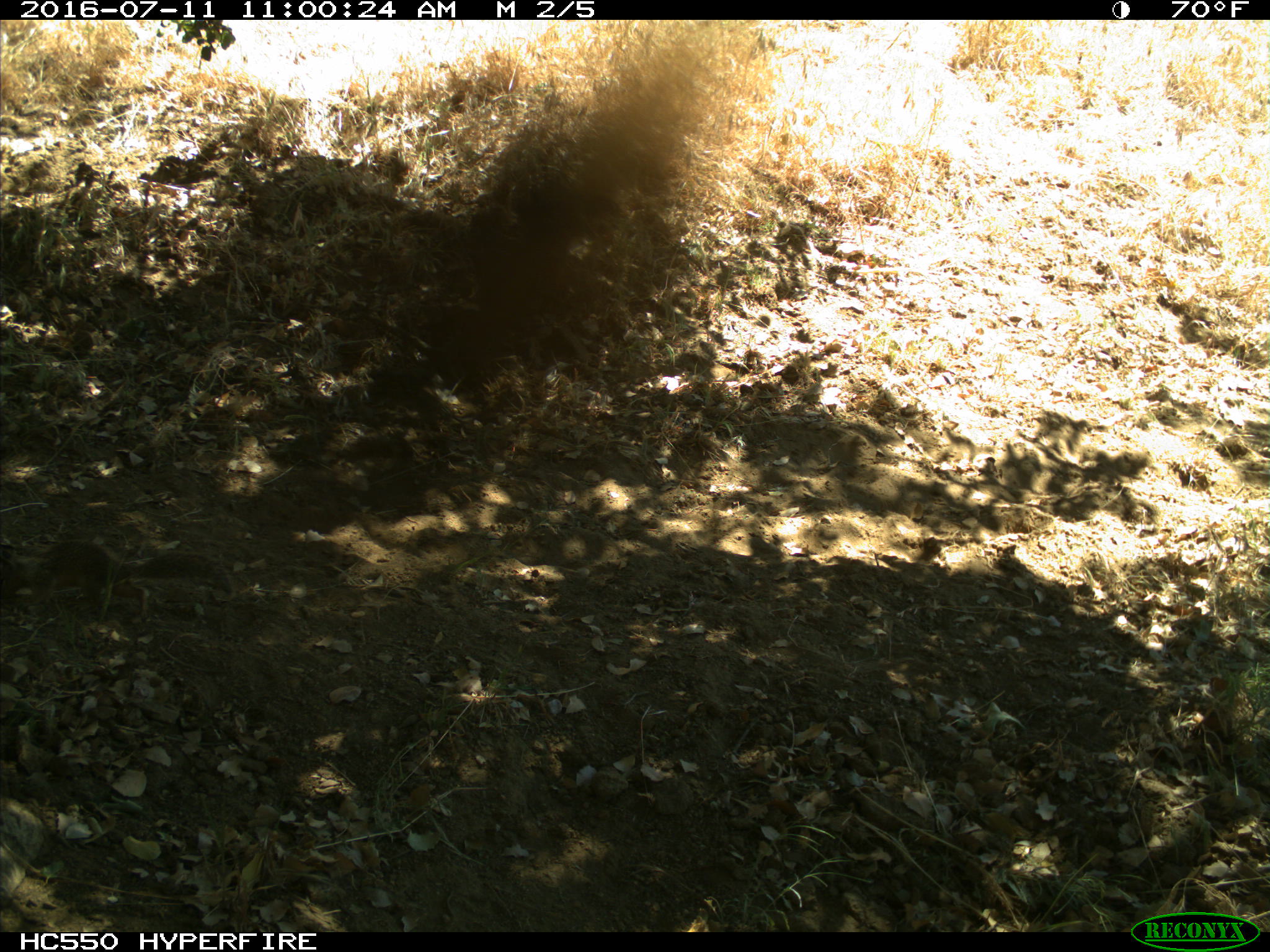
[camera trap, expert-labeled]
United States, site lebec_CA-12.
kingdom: Animalia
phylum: Chordata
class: Mammalia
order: Rodentia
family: Sciuridae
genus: Otospermophilus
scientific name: Otospermophilus beecheyi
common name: california ground squirrel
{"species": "Otospermophilus beecheyi (california ground squirrel)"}